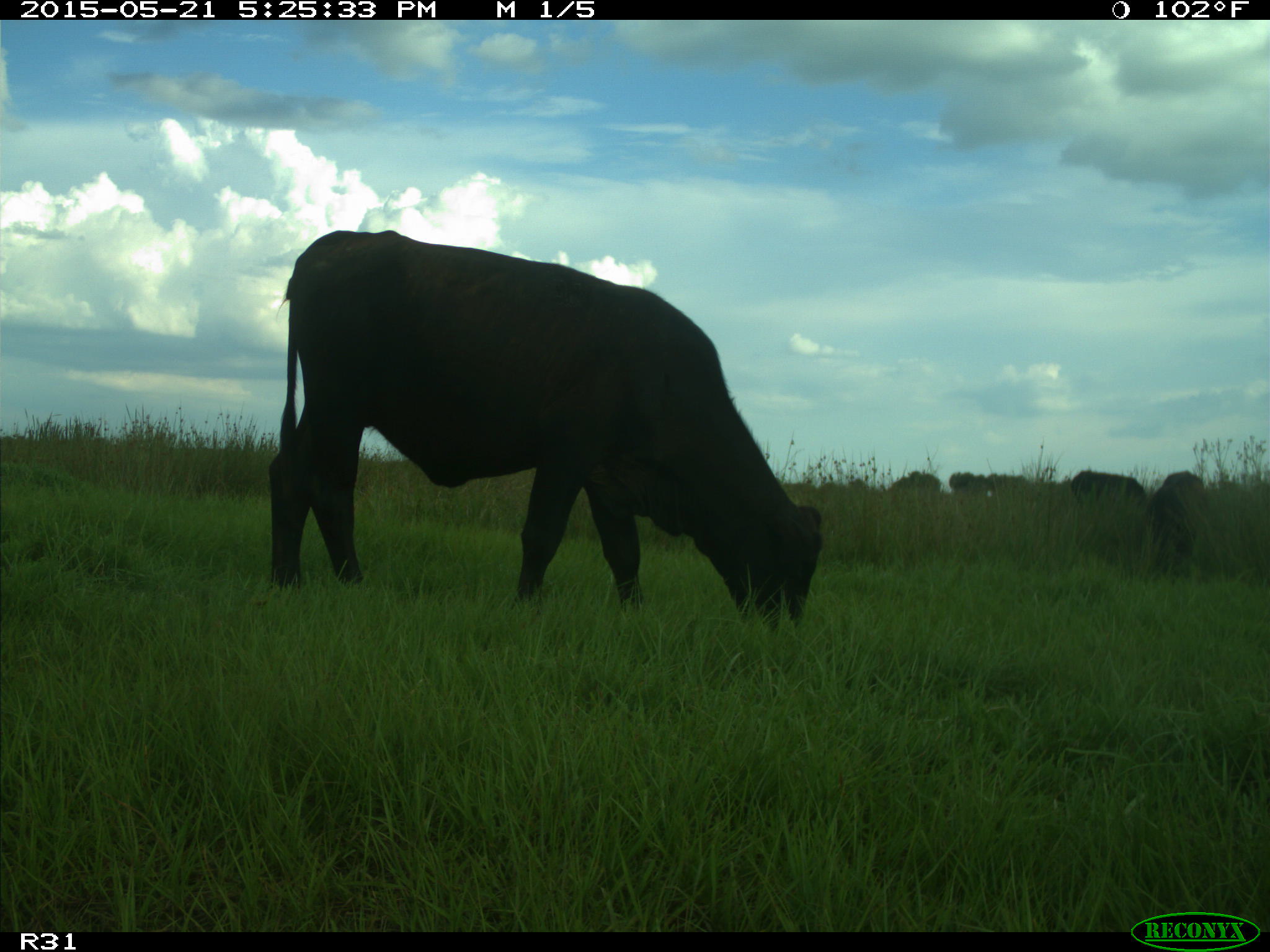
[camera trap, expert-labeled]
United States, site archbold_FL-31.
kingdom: Animalia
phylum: Chordata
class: Mammalia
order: Artiodactyla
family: Bovidae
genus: Bos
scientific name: Bos taurus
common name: domestic cow